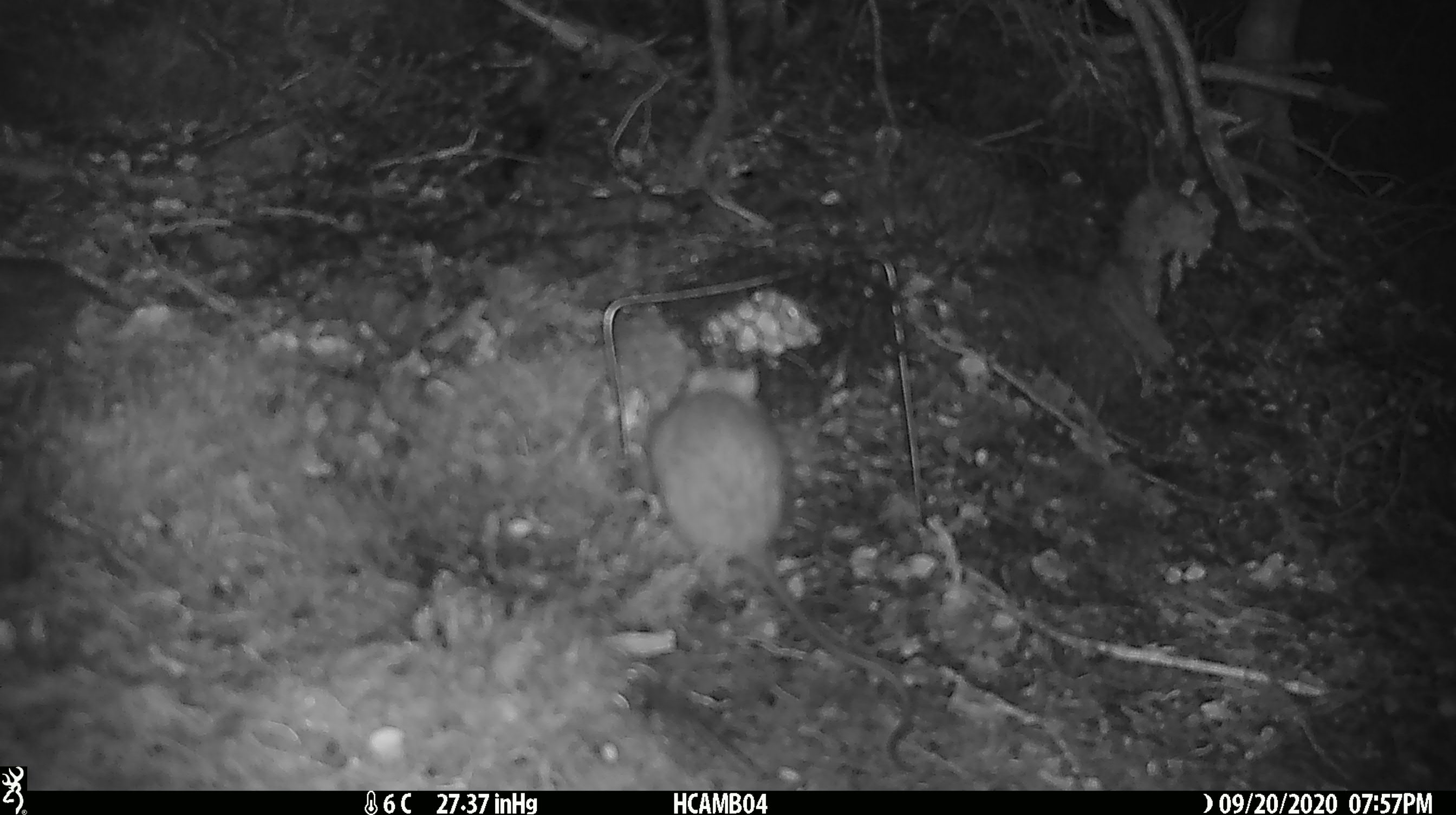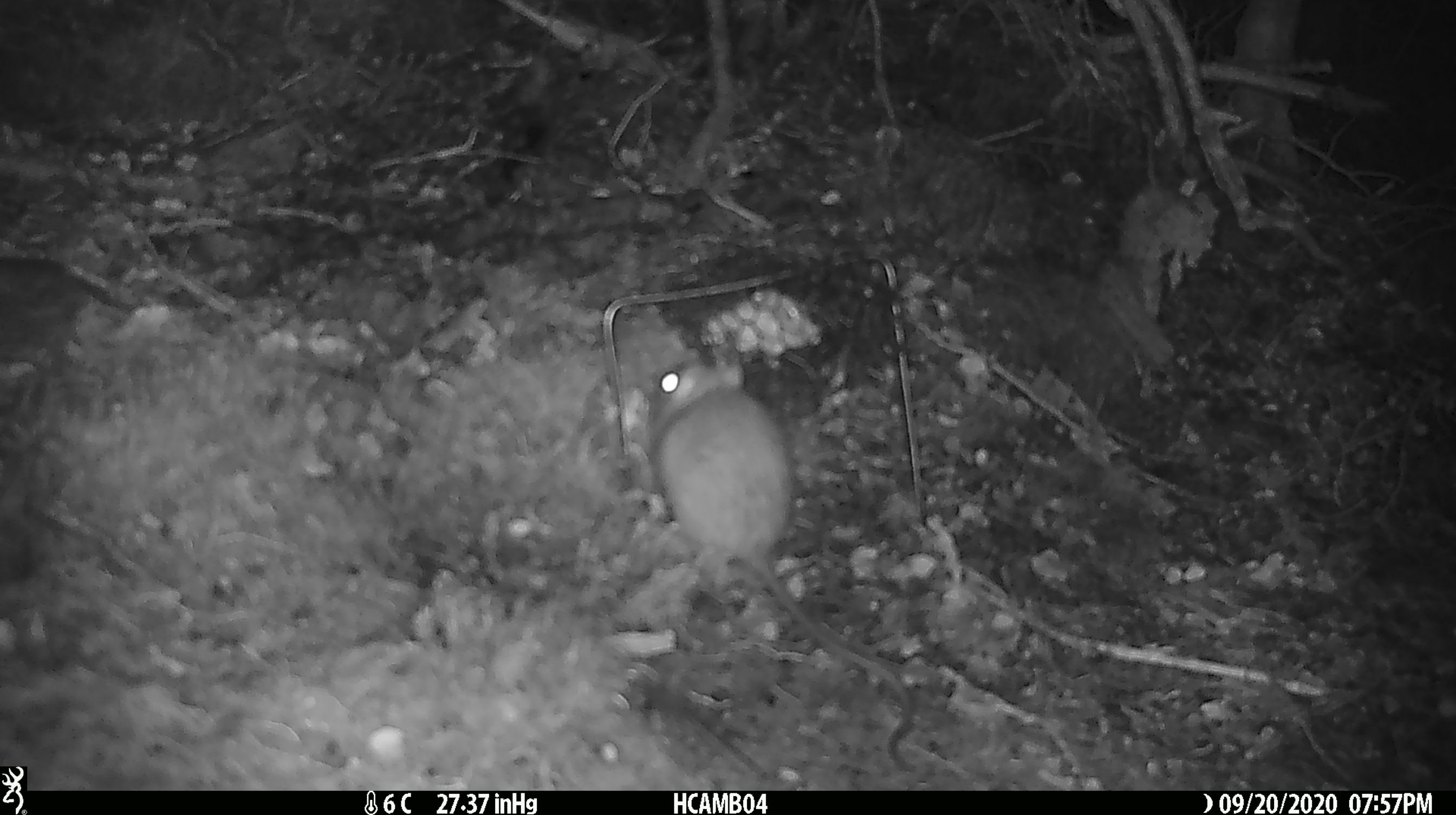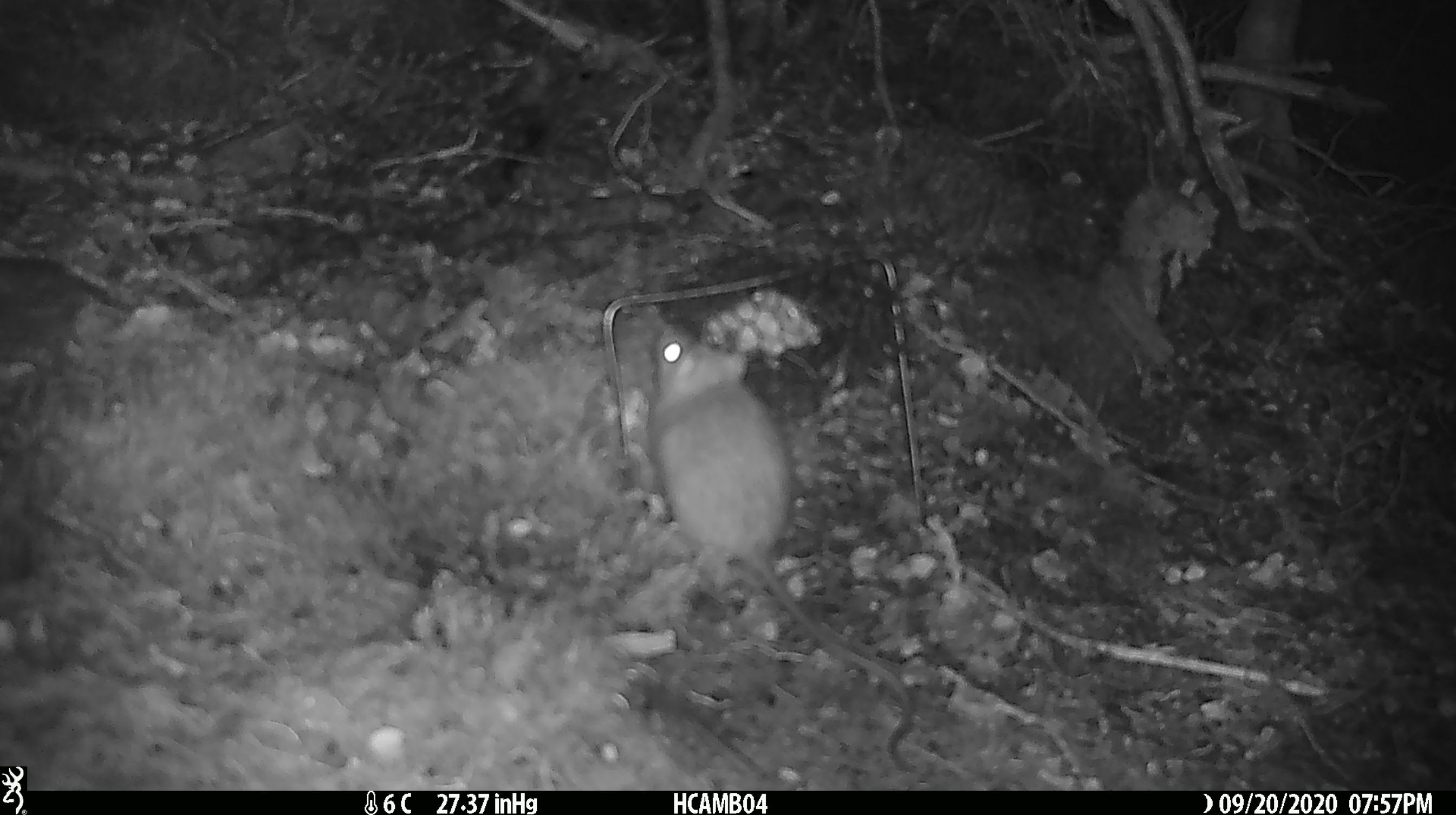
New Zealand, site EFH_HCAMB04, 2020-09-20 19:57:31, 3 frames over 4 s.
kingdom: Animalia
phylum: Chordata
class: Mammalia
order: Rodentia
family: Muridae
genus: Rattus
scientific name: Rattus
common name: rat